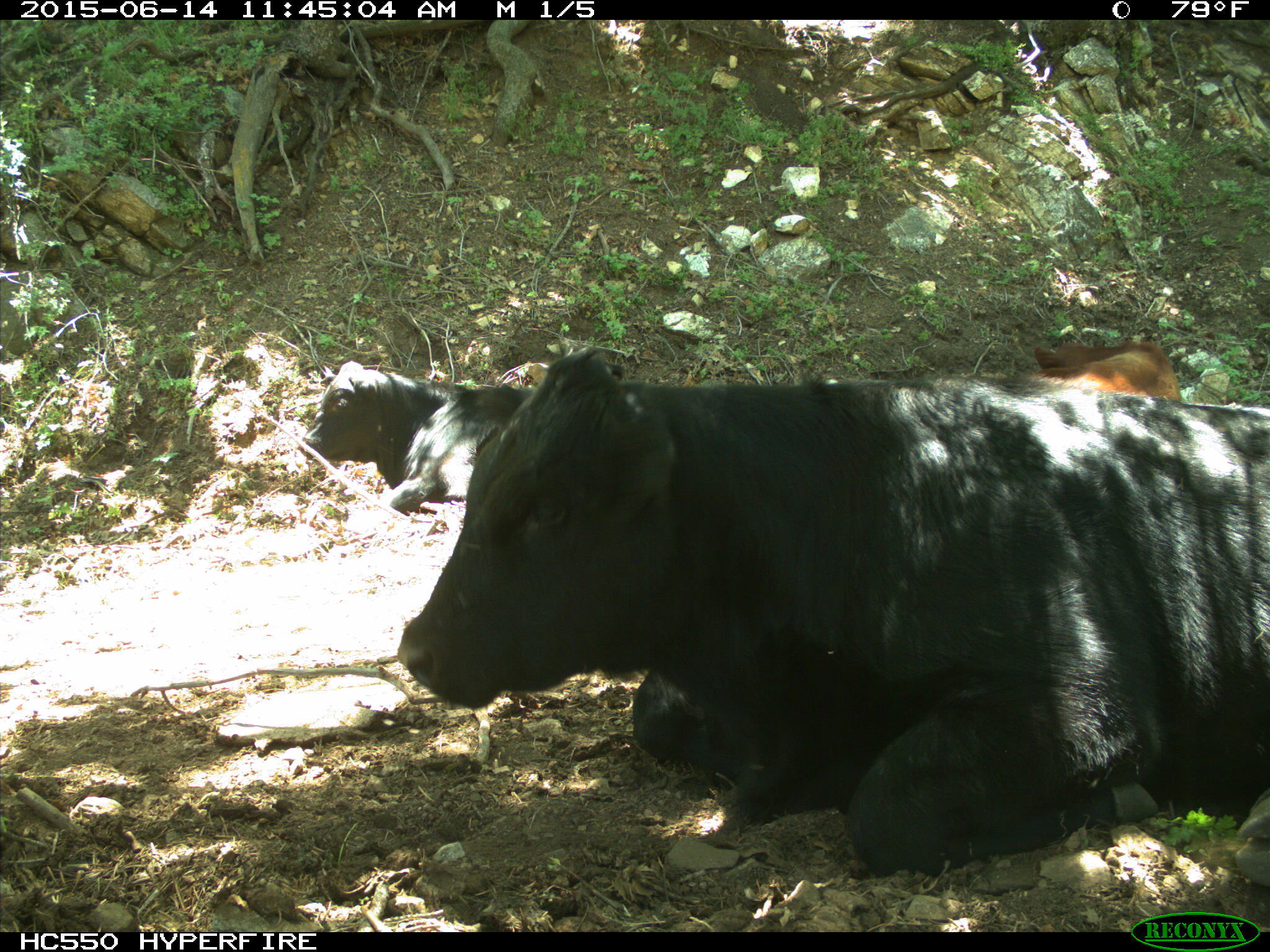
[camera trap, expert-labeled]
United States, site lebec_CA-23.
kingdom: Animalia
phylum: Chordata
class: Mammalia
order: Artiodactyla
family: Bovidae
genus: Bos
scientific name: Bos taurus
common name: domestic cow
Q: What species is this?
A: Bos taurus (domestic cow).